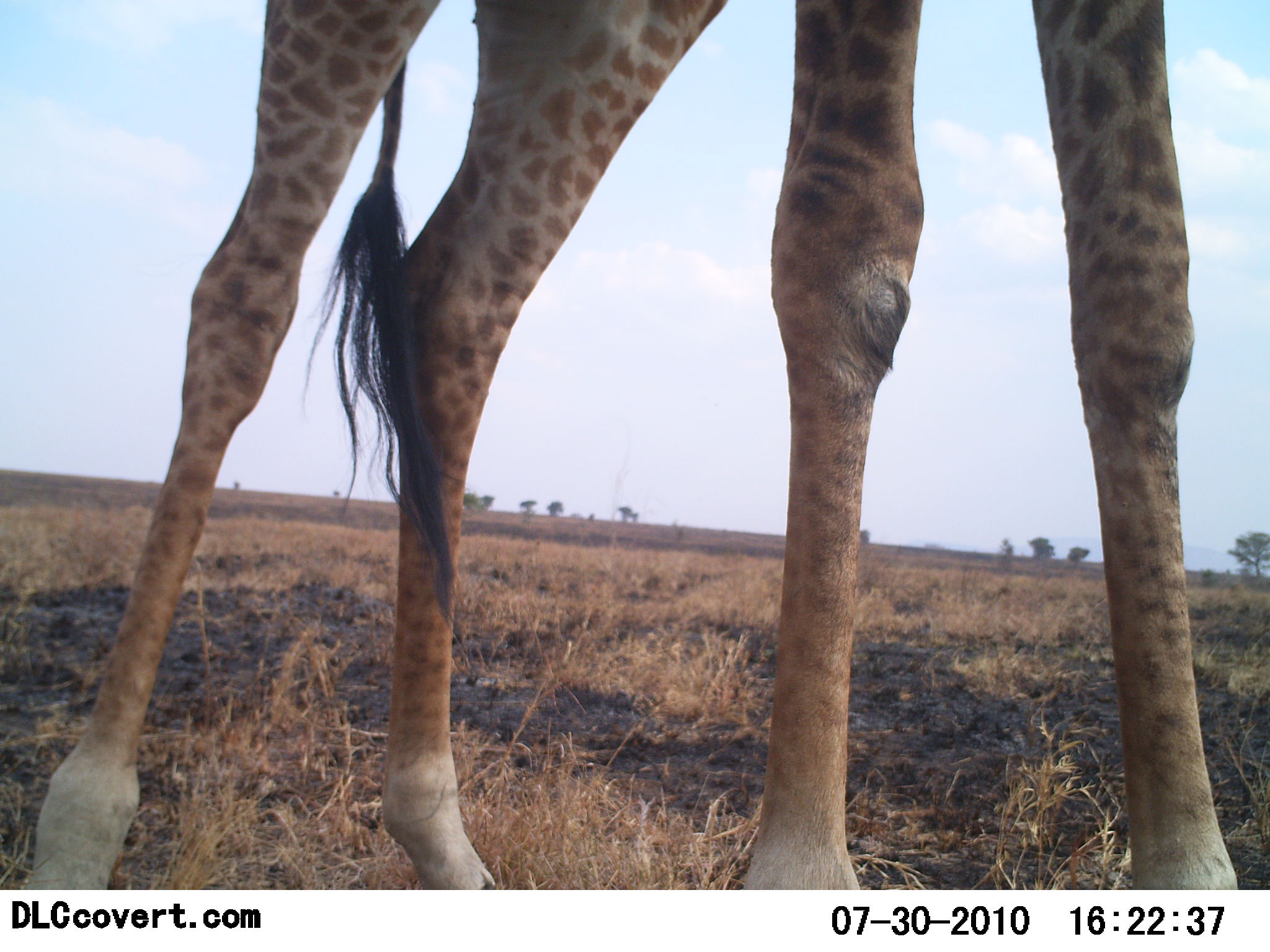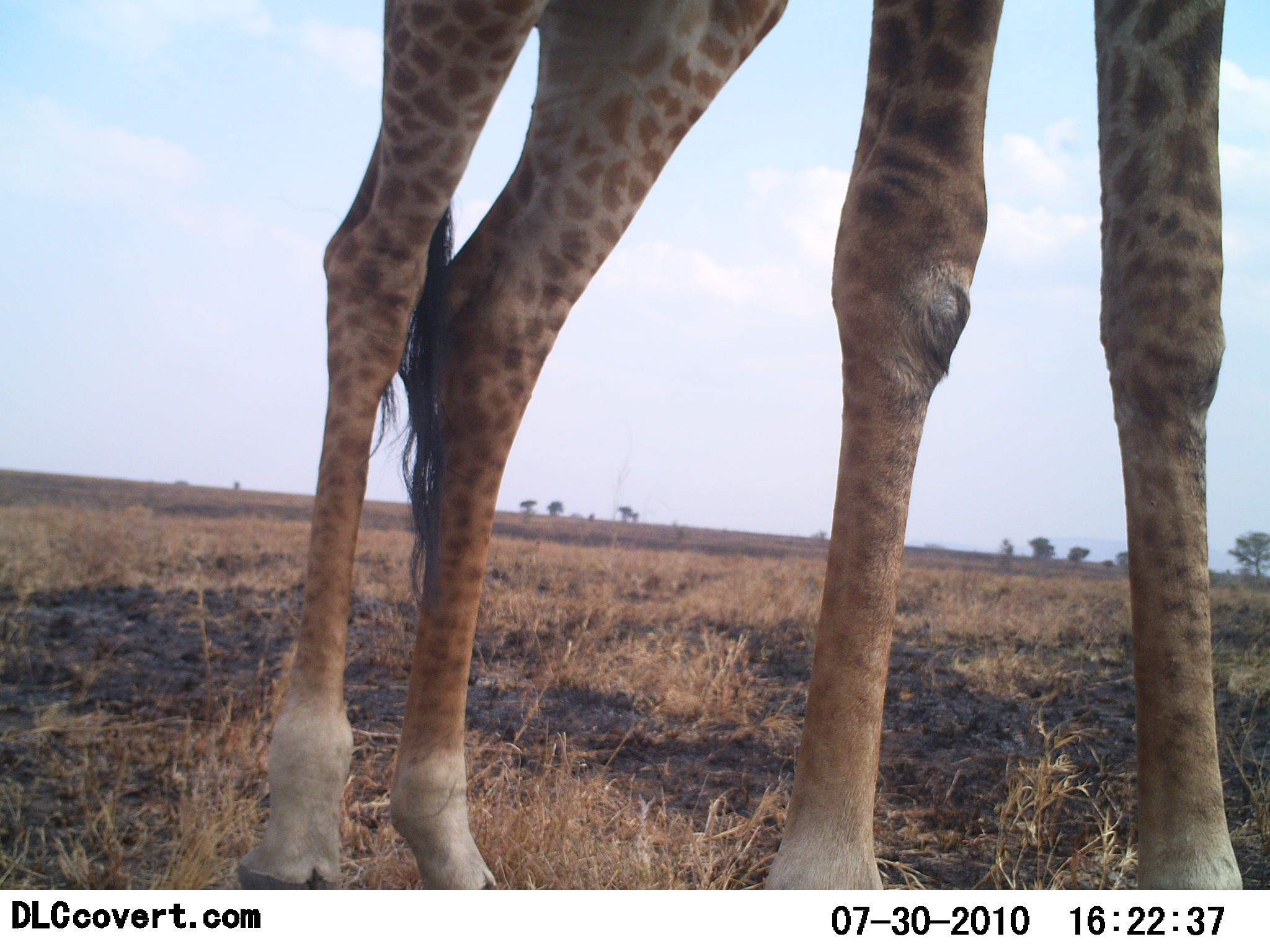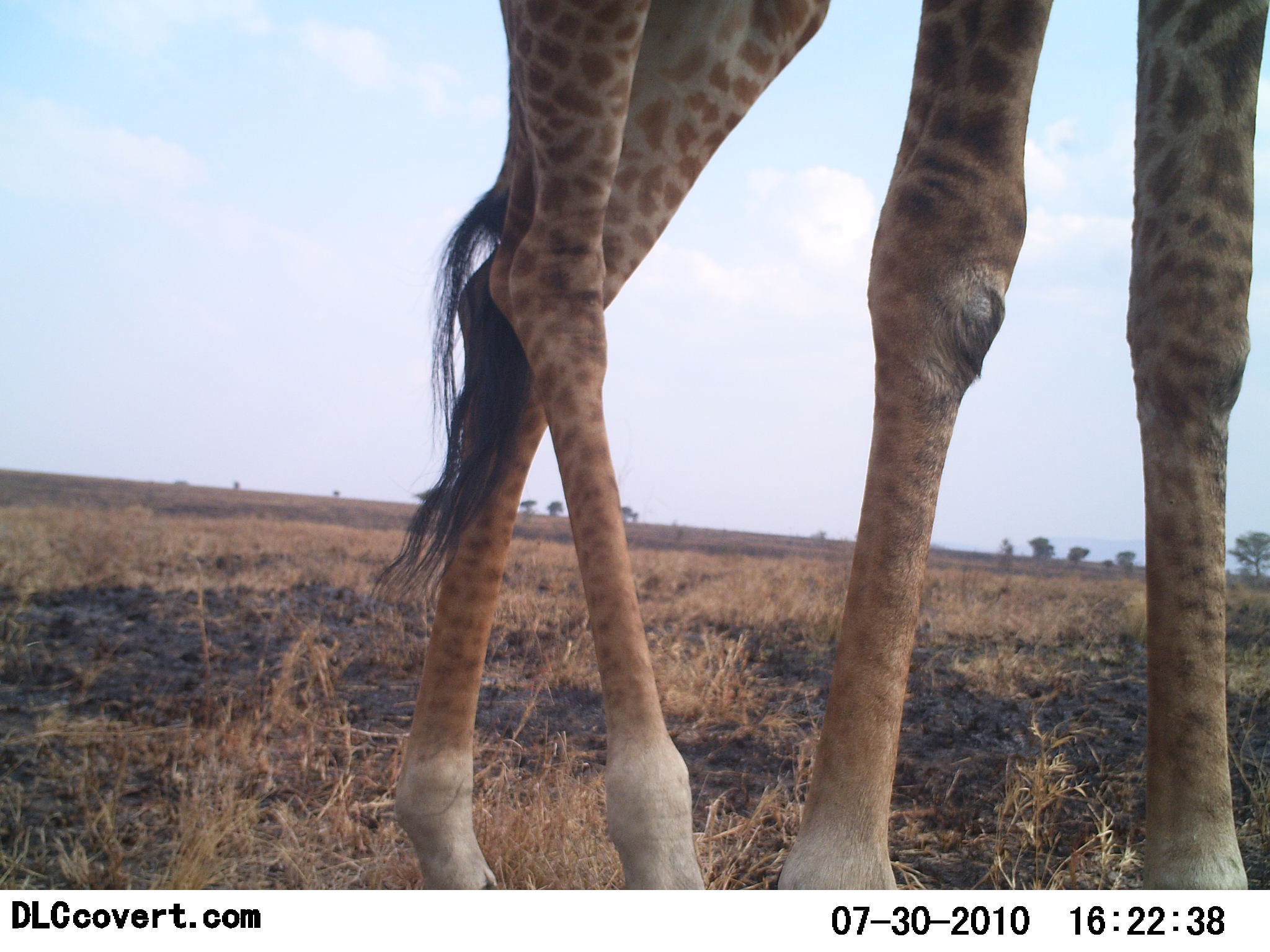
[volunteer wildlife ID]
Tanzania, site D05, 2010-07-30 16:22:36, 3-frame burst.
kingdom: Animalia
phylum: Chordata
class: Mammalia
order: Artiodactyla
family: Giraffidae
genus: Giraffa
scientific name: Giraffa camelopardalis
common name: giraffe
Giraffe (Giraffa camelopardalis), count 1. Behavior (volunteer vote fractions): standing 85%, resting 0%, moving 15%, interacting 0%. Young present (vote fraction): 0%. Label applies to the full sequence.